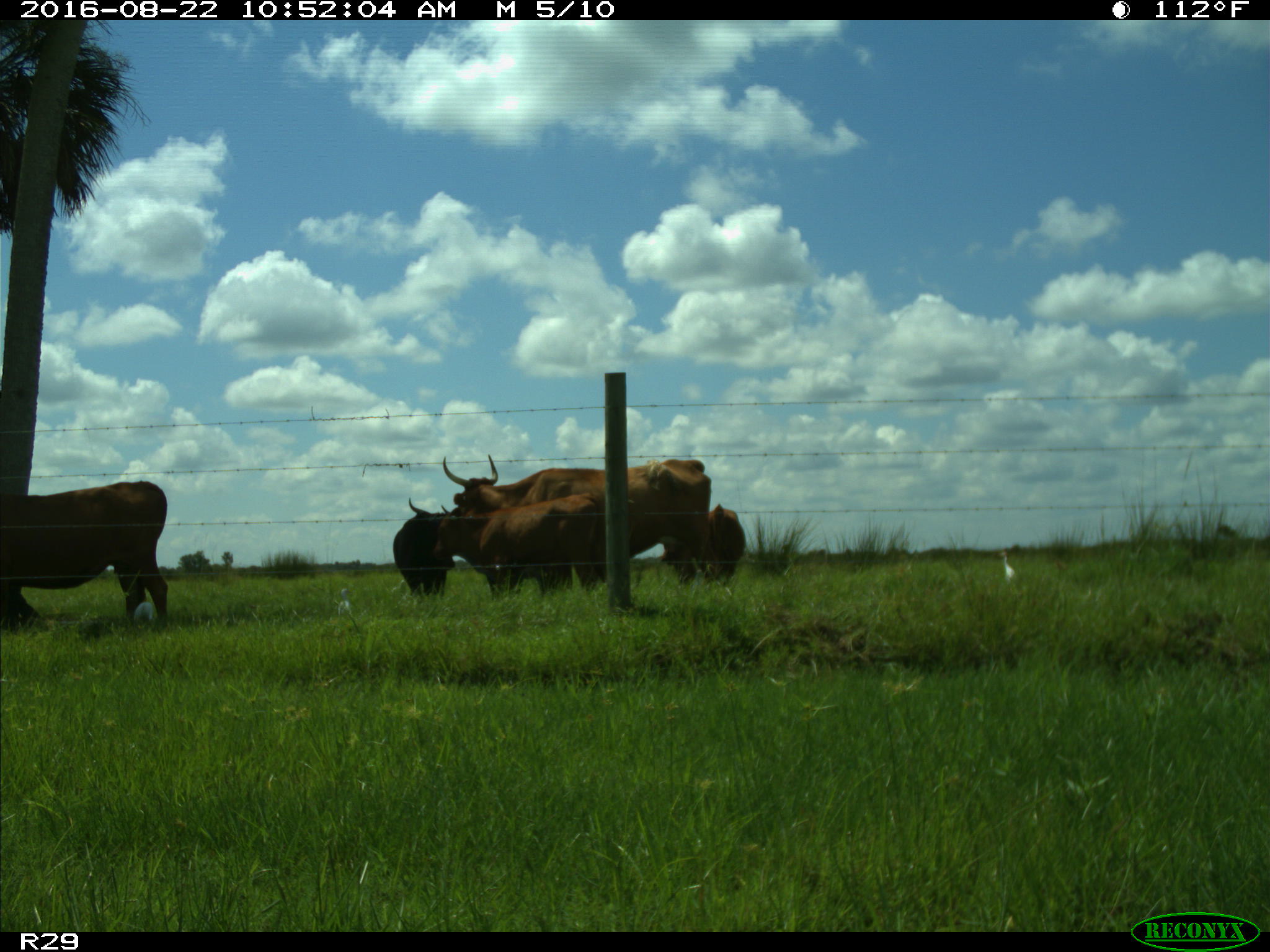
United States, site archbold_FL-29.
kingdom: Animalia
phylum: Chordata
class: Mammalia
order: Artiodactyla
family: Bovidae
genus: Bos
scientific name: Bos taurus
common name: domestic cow